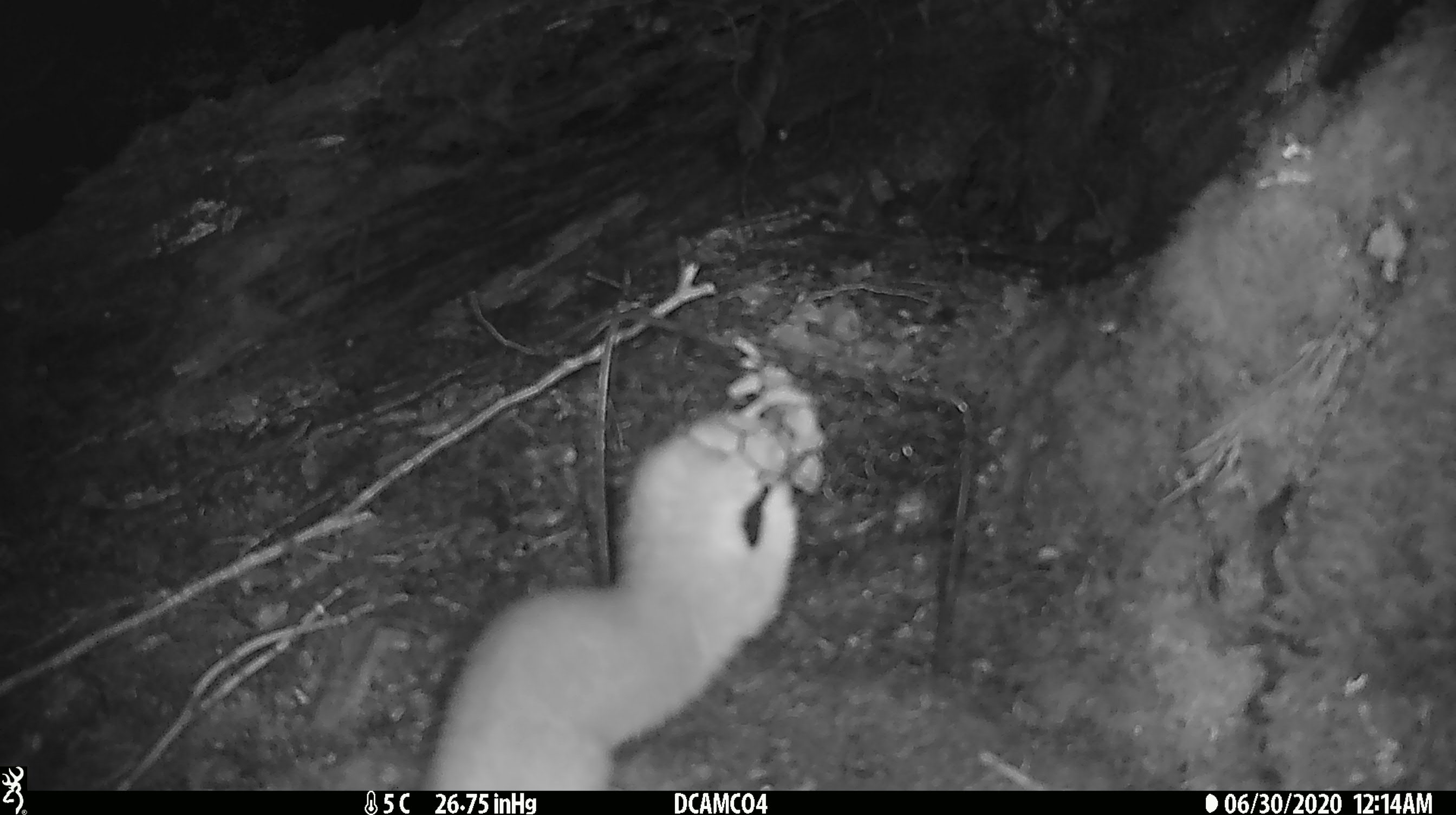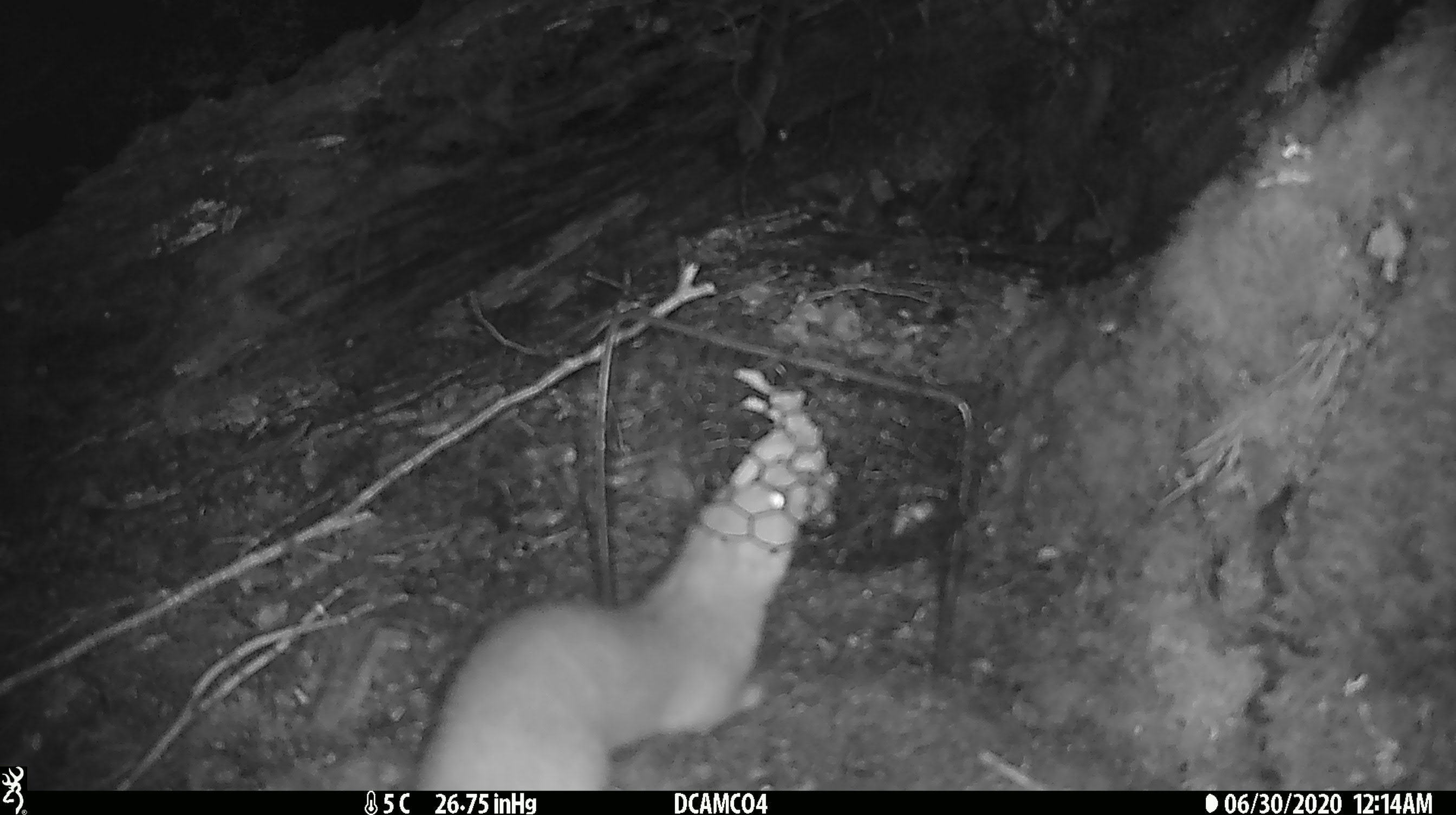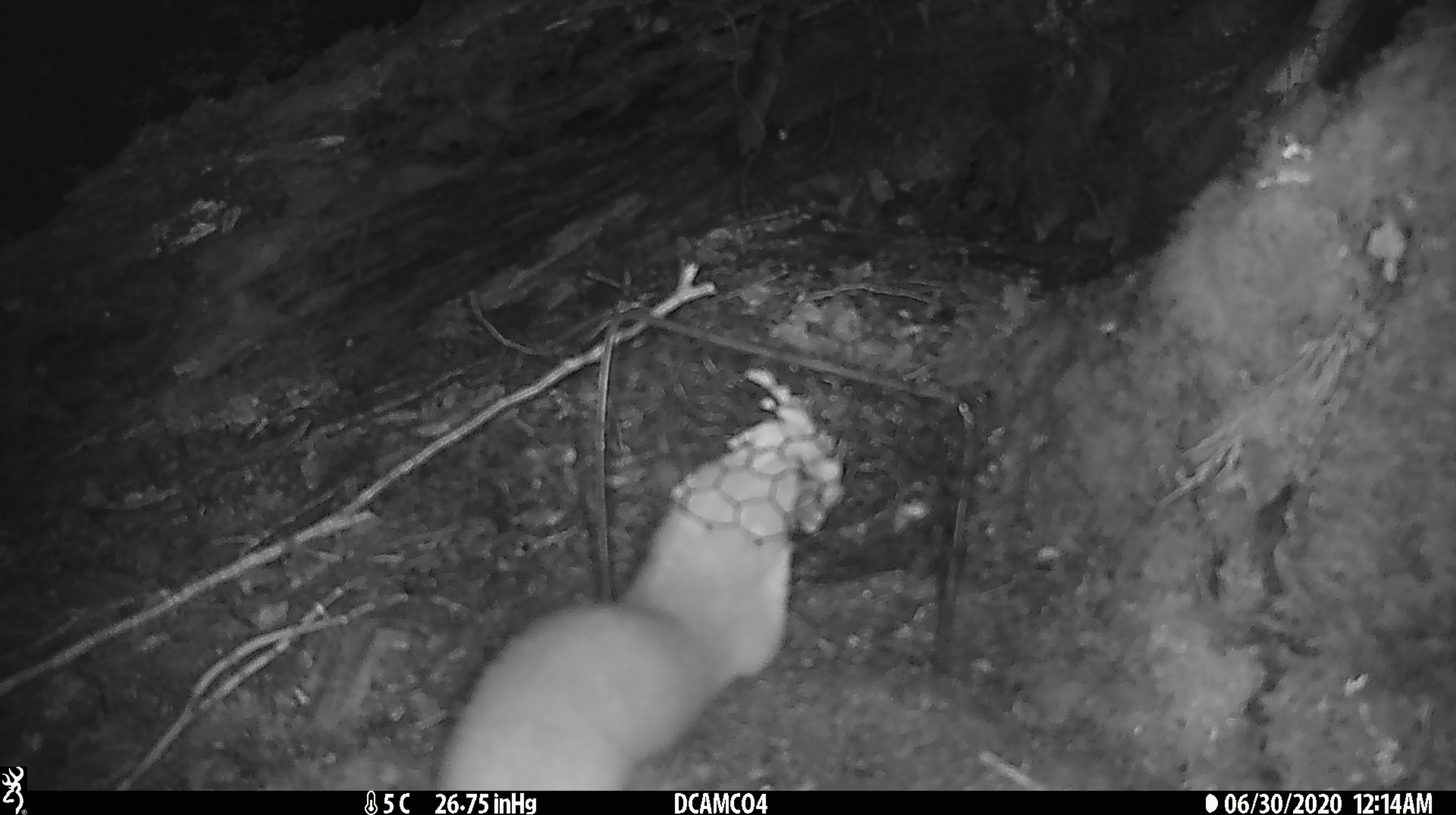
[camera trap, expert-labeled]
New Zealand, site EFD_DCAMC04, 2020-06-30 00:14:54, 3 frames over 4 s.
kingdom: Animalia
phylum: Chordata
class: Mammalia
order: Carnivora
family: Mustelidae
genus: Mustela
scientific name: Mustela erminea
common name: stoat